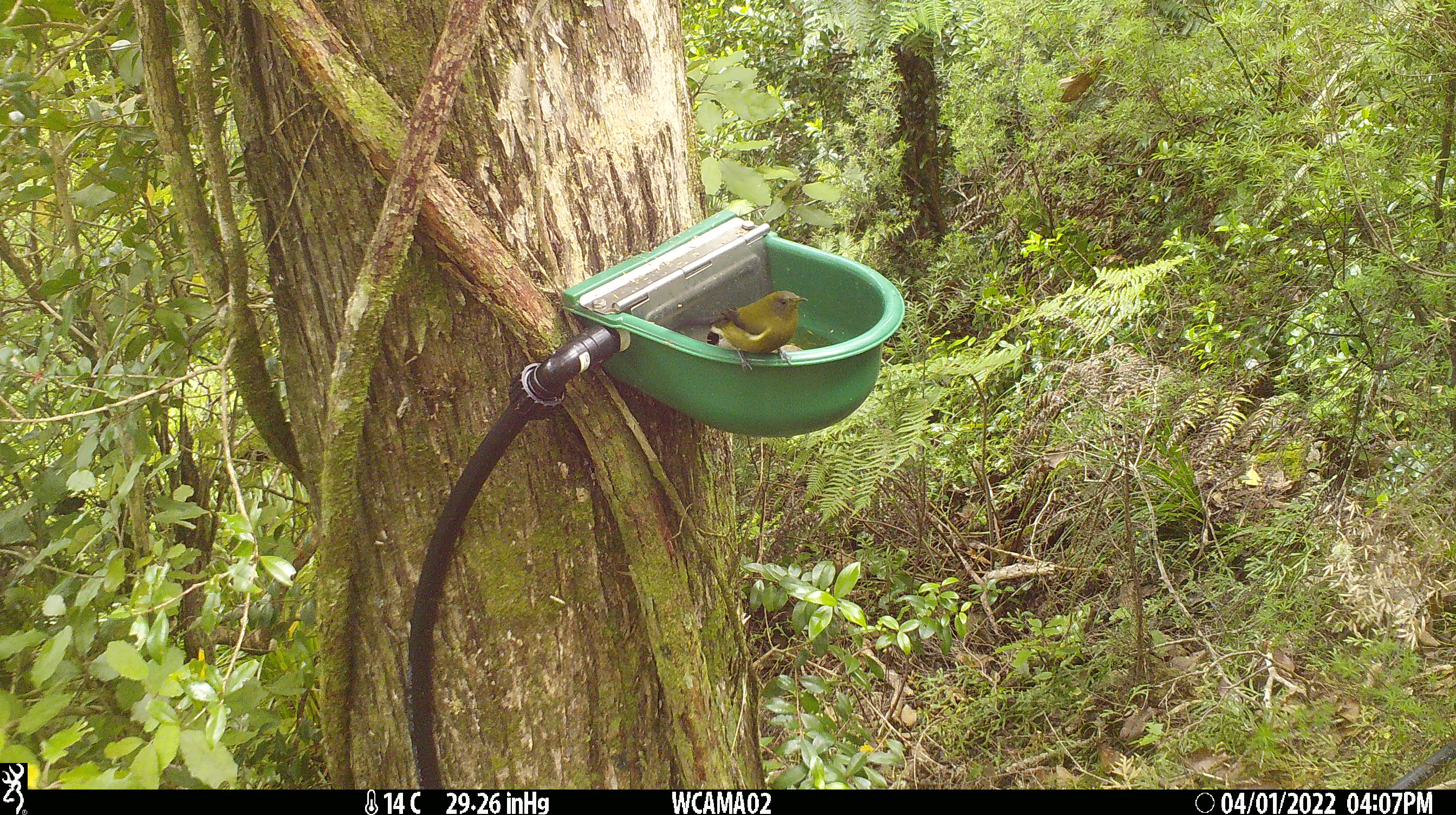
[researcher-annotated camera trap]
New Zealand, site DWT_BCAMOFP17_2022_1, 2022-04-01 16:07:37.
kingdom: Animalia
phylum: Chordata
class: Aves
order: Passeriformes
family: Meliphagidae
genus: Anthornis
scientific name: Anthornis melanura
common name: new zealand bellbird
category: bellbird